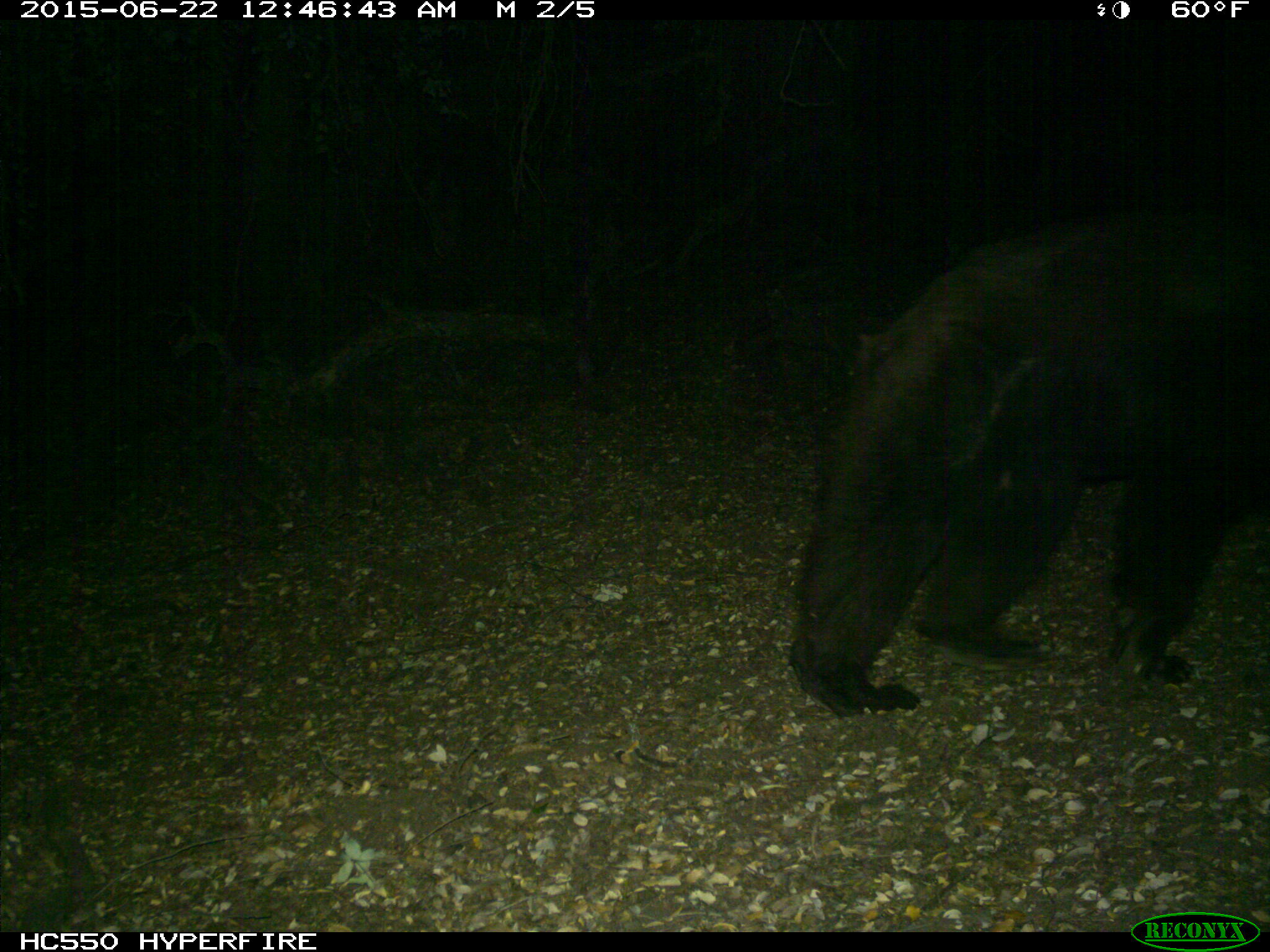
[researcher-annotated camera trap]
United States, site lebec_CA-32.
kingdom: Animalia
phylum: Chordata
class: Mammalia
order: Carnivora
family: Ursidae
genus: Ursus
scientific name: Ursus americanus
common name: american black bear